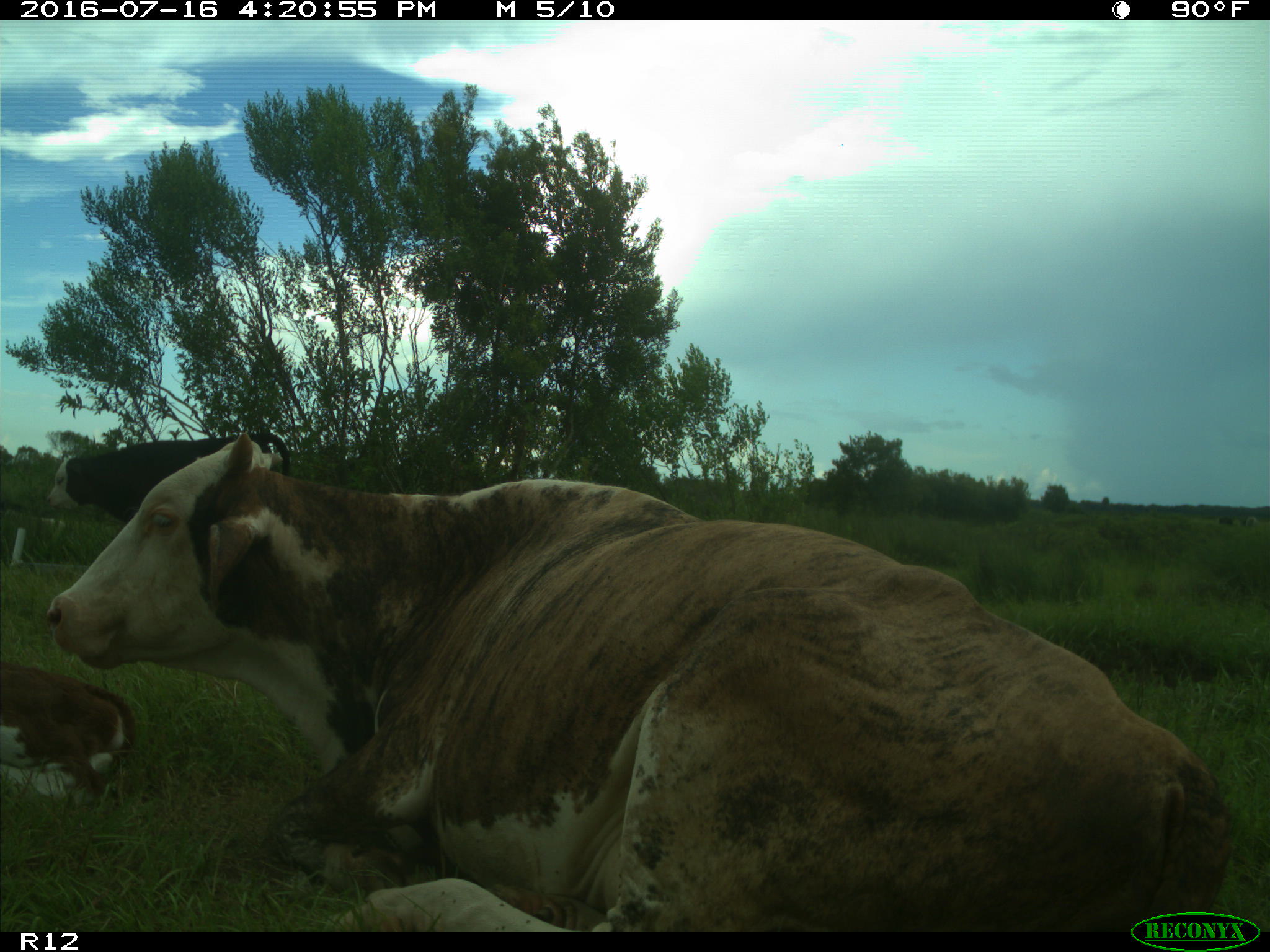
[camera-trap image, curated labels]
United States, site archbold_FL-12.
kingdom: Animalia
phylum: Chordata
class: Mammalia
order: Artiodactyla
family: Bovidae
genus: Bos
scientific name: Bos taurus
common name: domestic cow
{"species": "Bos taurus (domestic cow)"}